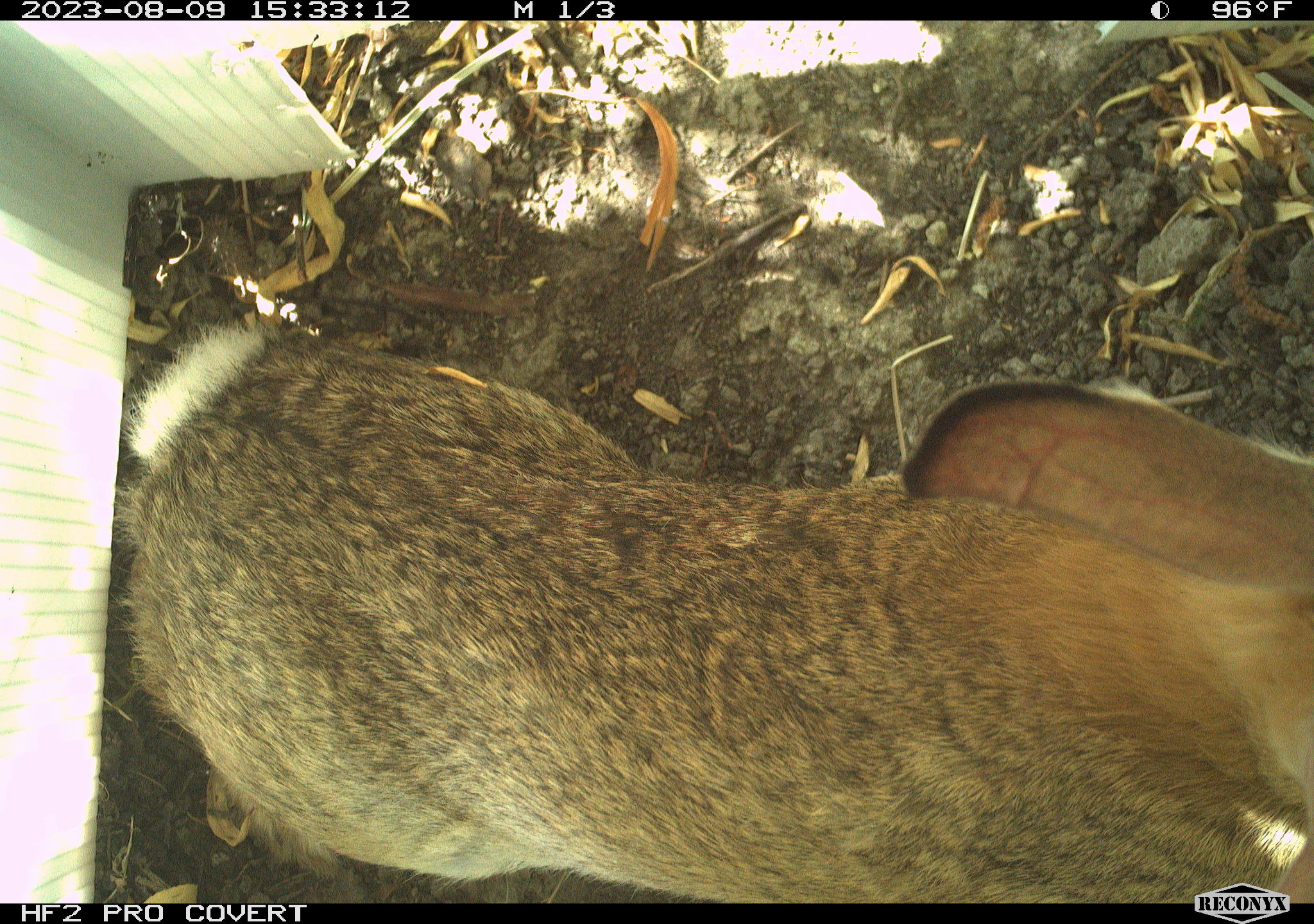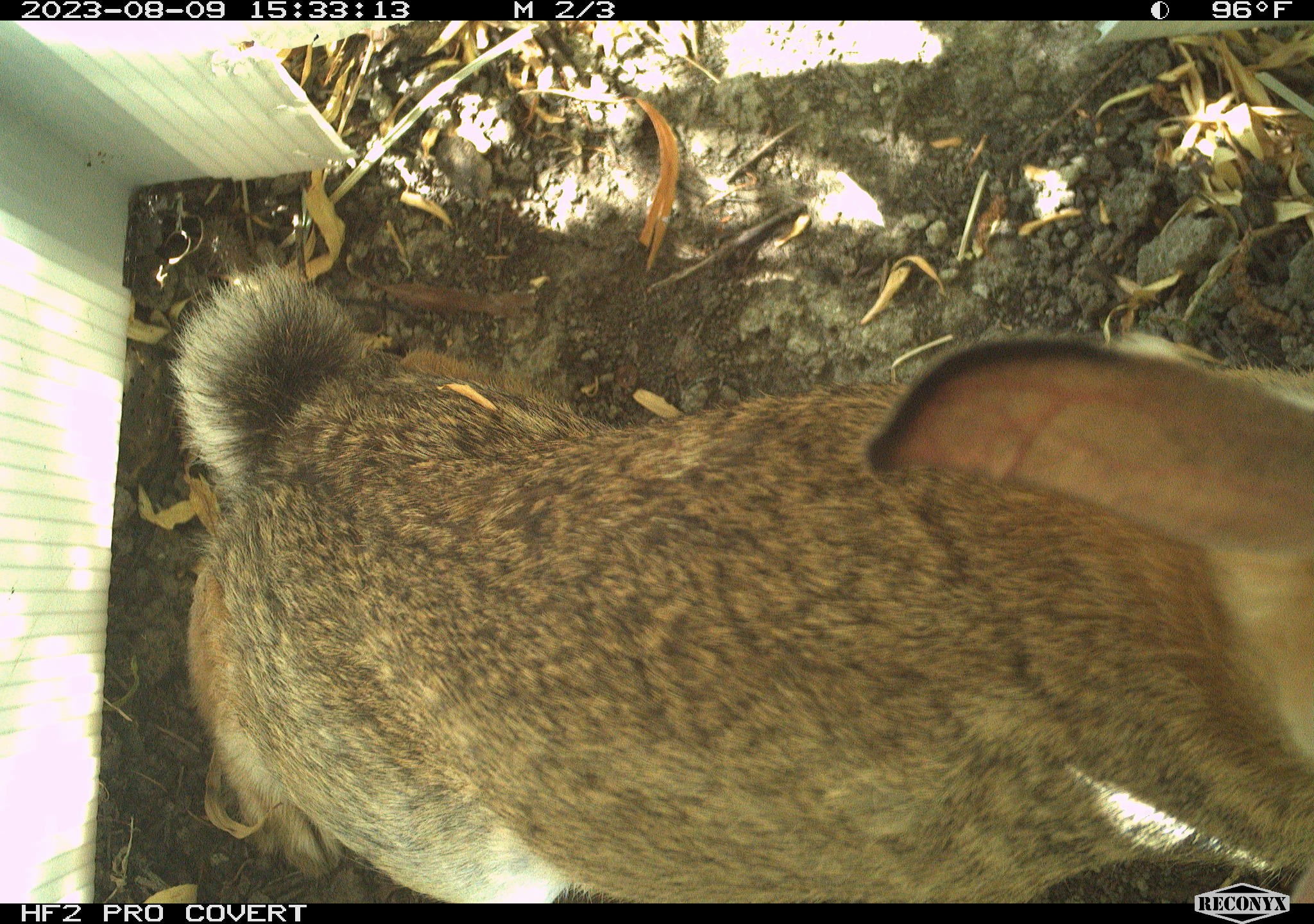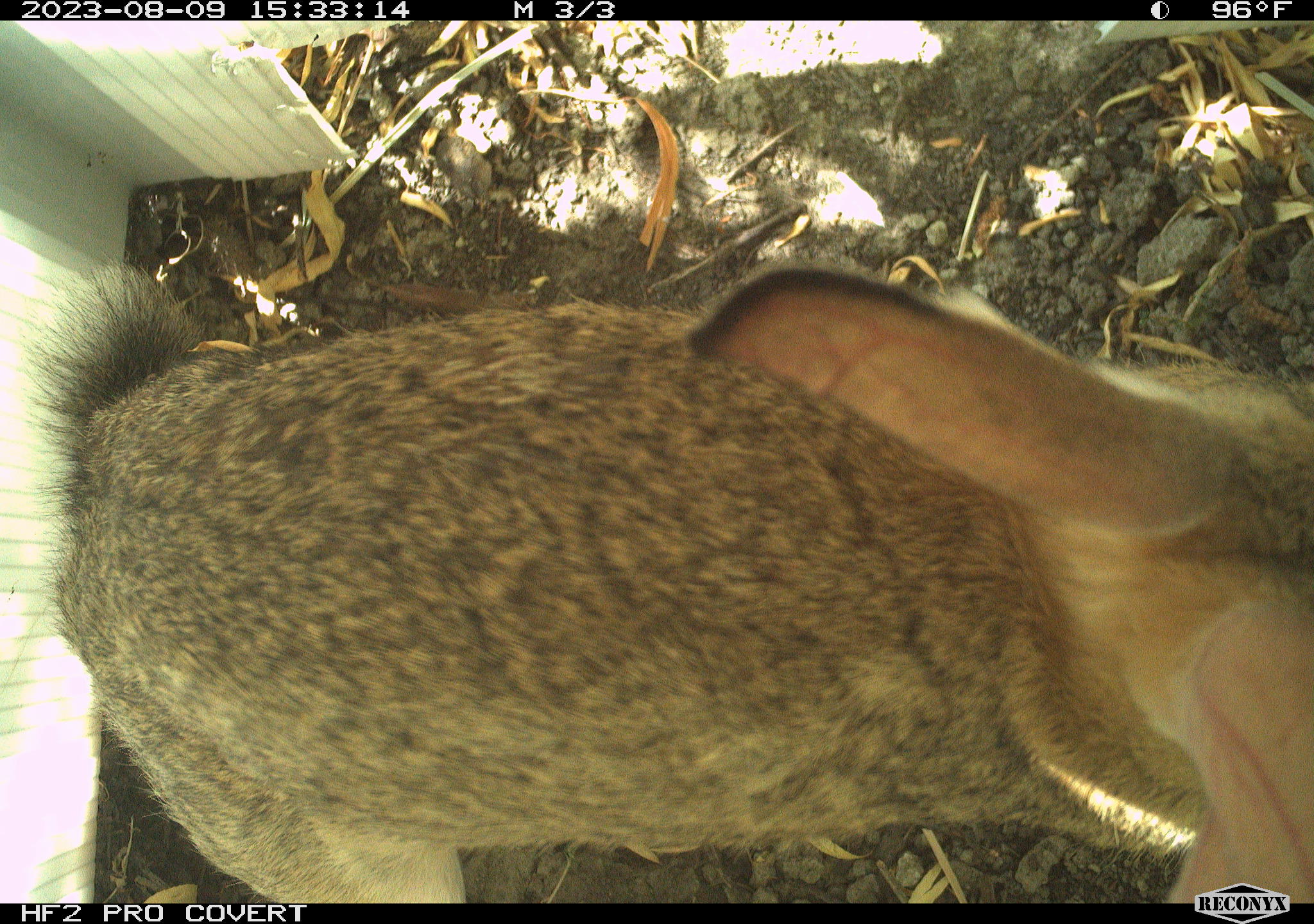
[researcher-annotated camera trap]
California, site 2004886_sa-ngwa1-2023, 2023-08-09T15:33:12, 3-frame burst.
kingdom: Animalia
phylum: Chordata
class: Mammalia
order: Lagomorpha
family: Leporidae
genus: Sylvilagus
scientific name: Sylvilagus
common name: cottontail rabbits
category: sylvilagus species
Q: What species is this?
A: Sylvilagus species (cottontail rabbits) (Sylvilagus).